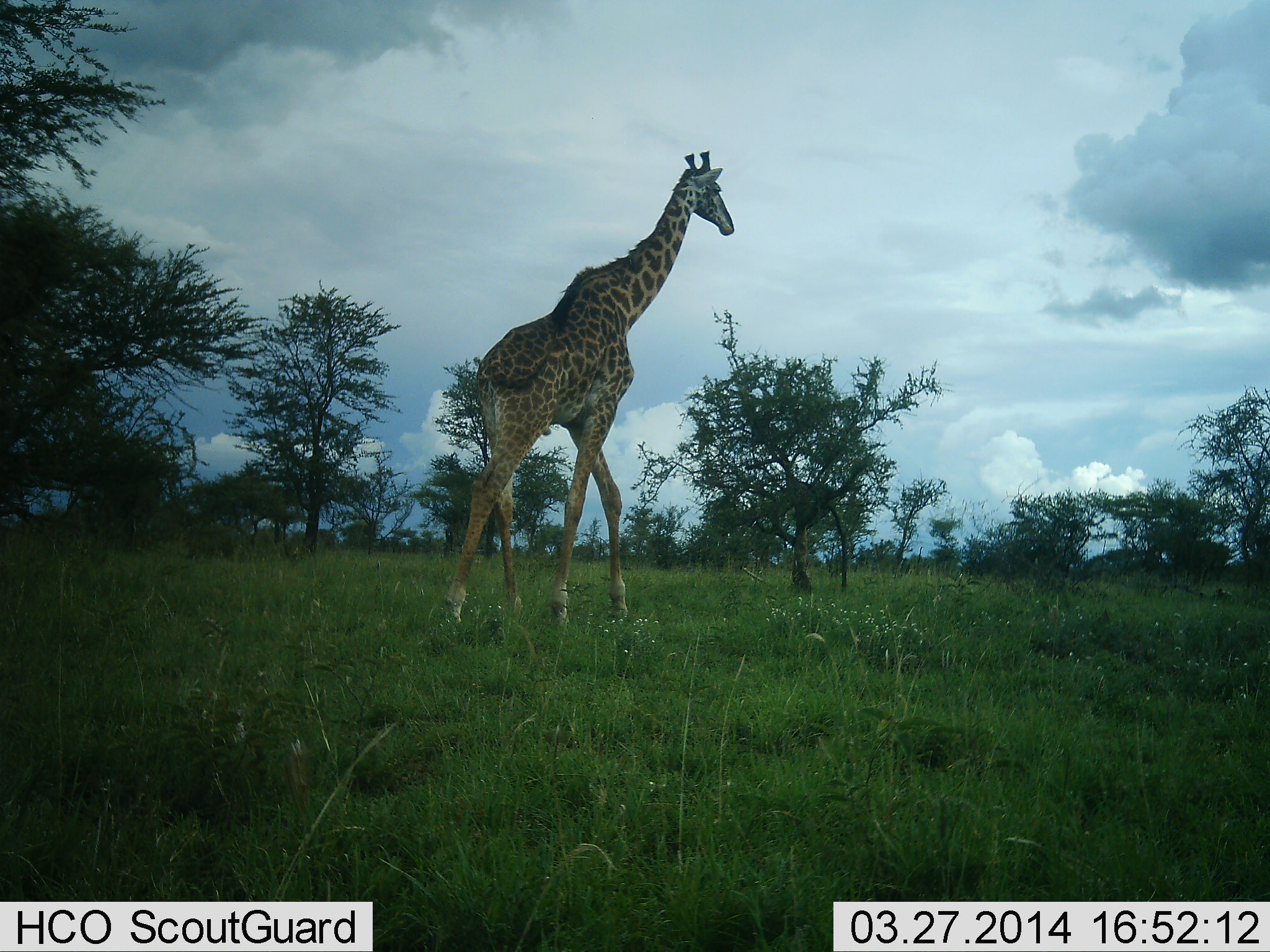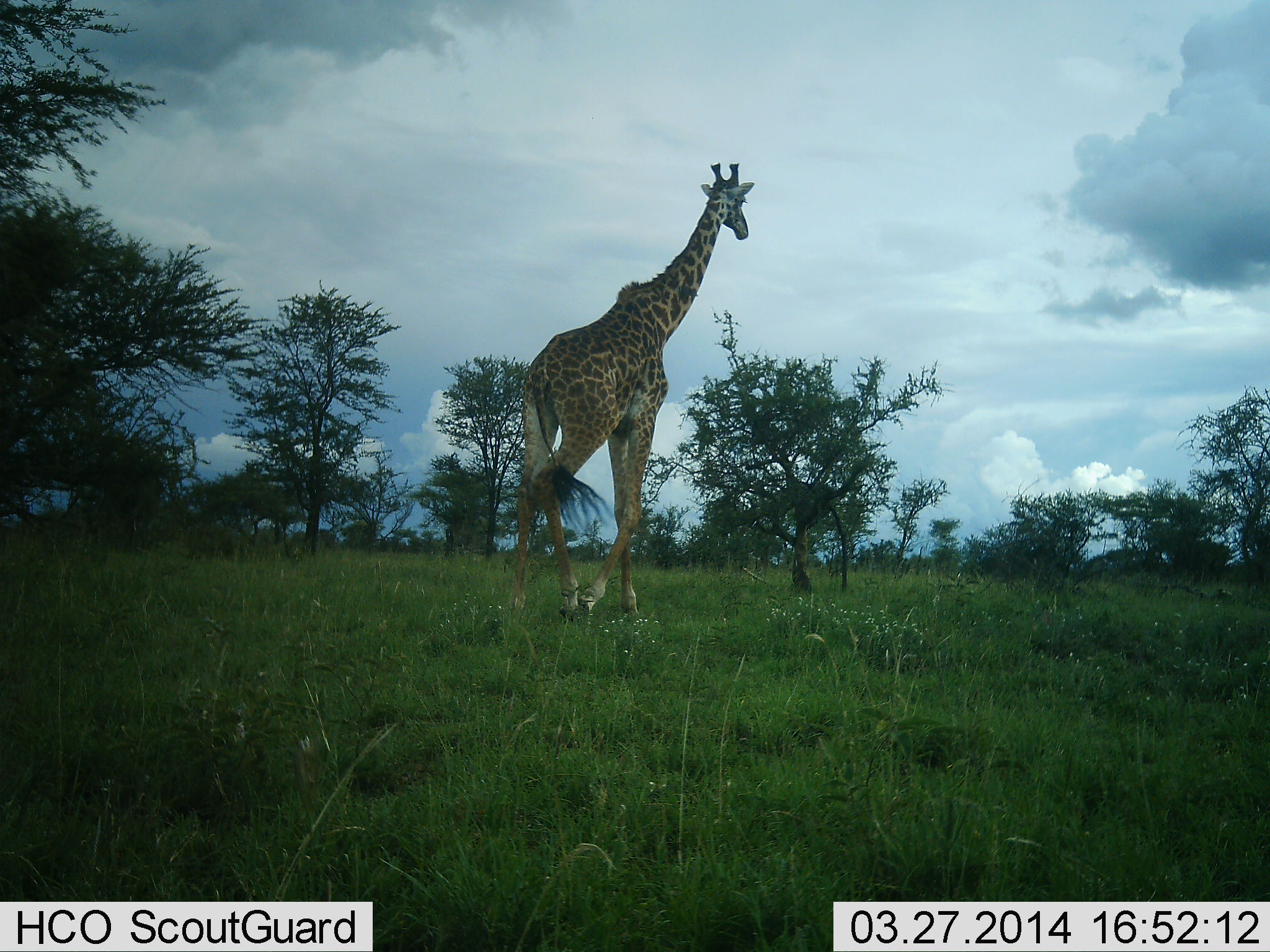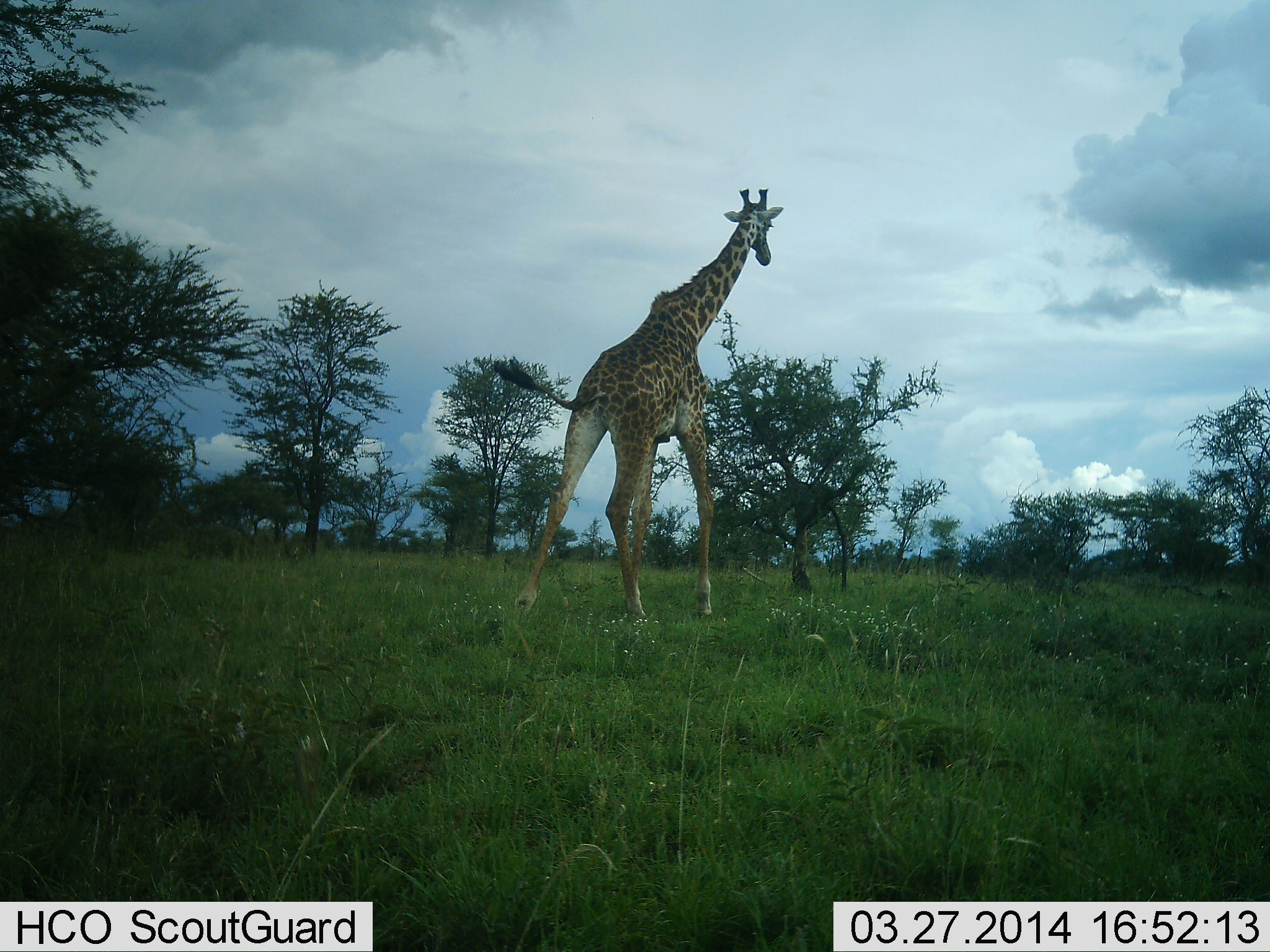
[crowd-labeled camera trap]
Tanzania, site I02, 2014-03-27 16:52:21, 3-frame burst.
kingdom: Animalia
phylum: Chordata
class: Mammalia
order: Artiodactyla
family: Giraffidae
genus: Giraffa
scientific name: Giraffa camelopardalis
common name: giraffe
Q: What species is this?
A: Giraffe (Giraffa camelopardalis).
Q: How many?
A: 1.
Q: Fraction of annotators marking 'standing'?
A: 0%.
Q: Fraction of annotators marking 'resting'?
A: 0%.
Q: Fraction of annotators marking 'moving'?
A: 100%.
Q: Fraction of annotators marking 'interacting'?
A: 0%.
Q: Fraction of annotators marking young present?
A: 0%.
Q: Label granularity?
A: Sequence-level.